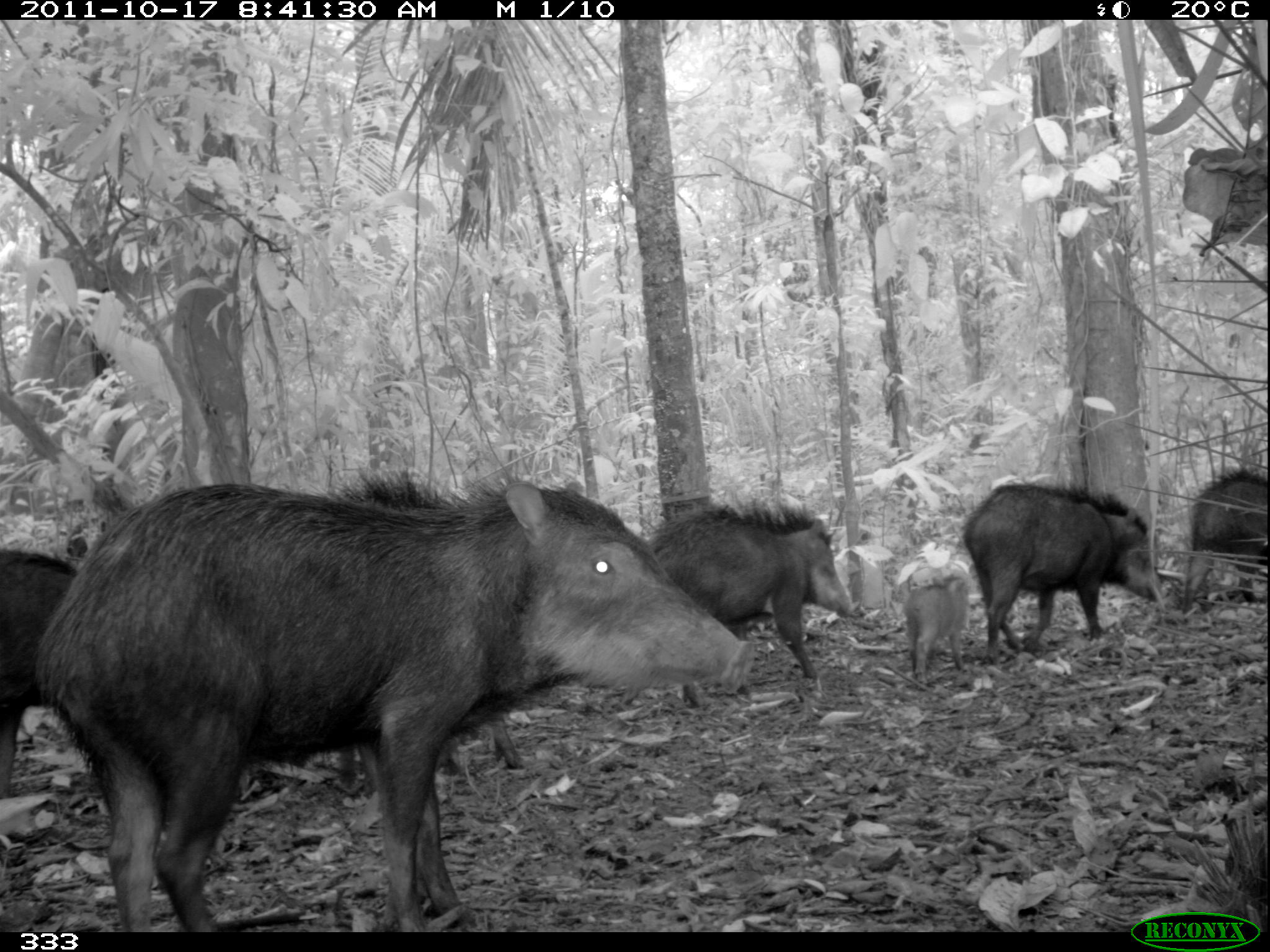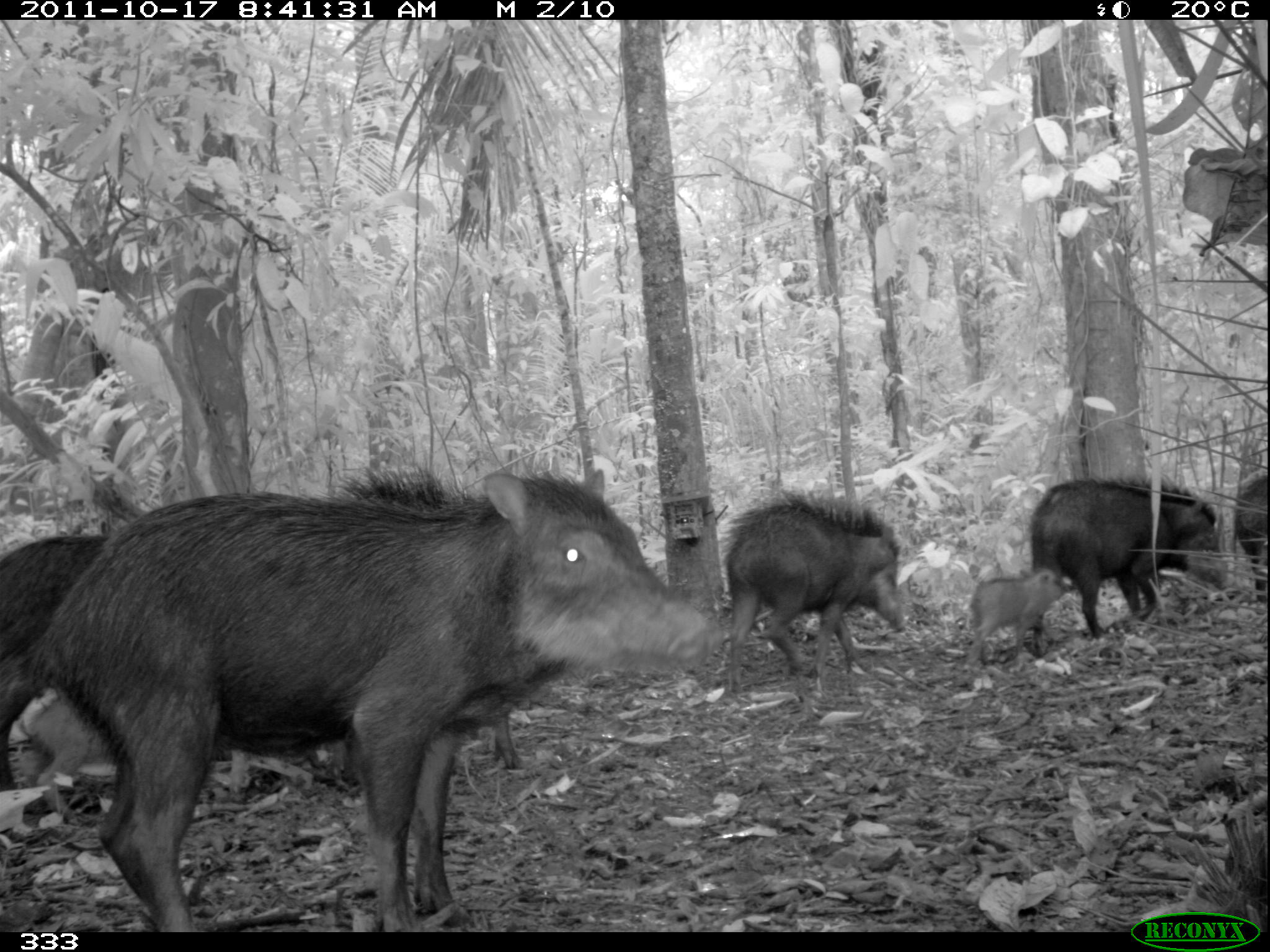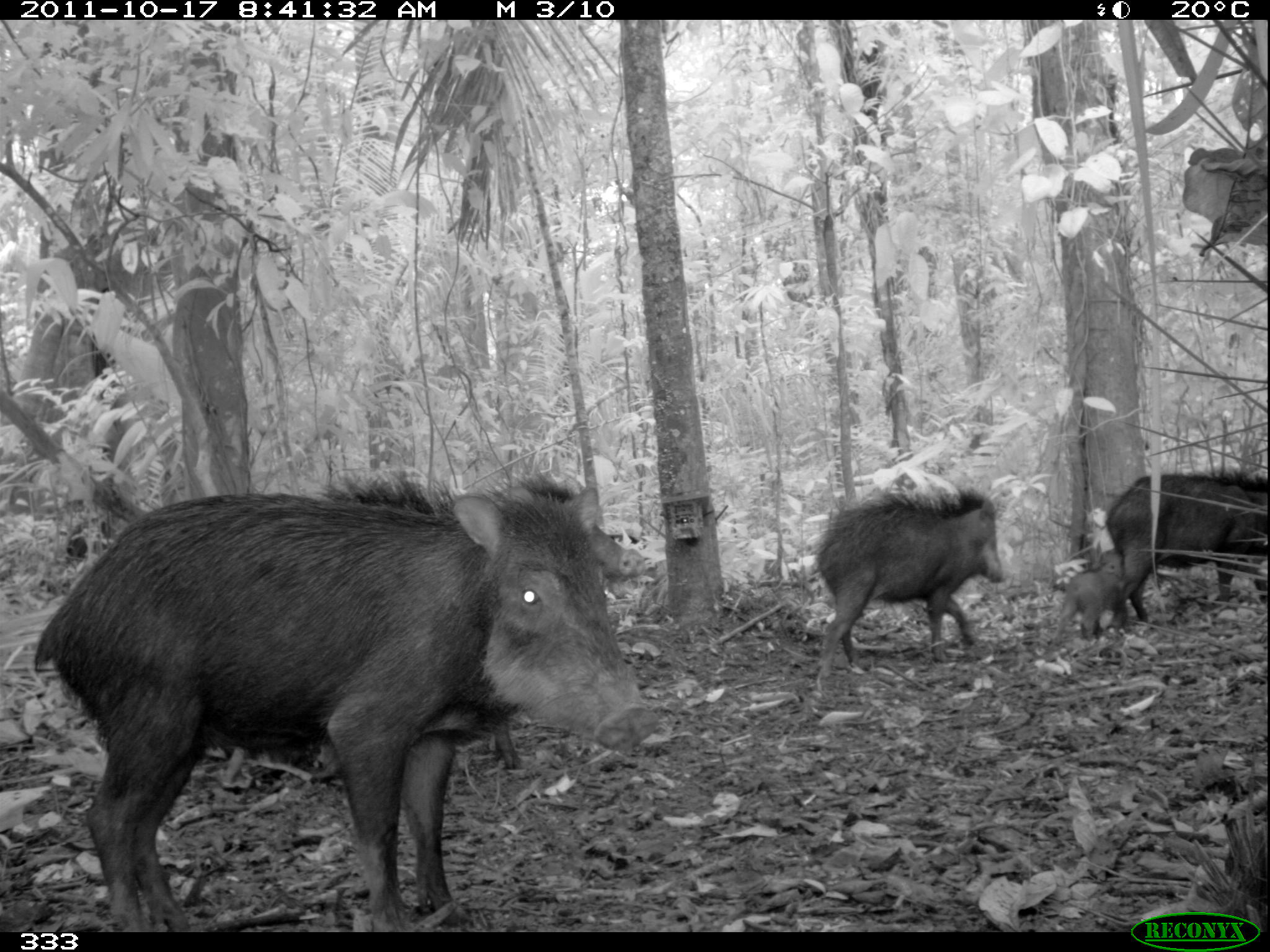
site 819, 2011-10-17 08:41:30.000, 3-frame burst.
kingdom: Animalia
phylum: Chordata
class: Mammalia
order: Artiodactyla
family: Tayassuidae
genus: Tayassu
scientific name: Tayassu pecari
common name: white-lipped peccary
Tayassu pecari (white-lipped peccary).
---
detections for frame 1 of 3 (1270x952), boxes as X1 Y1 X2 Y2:
tayassu pecari: 37 471 745 927; 650 498 848 711; 961 482 1162 657; 333 689 530 798; 0 544 78 783; 1183 471 1266 603; 902 572 970 686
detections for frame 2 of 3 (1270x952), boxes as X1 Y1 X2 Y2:
tayassu pecari: 29 471 716 933; 1028 478 1241 647; 723 498 908 682; 0 527 105 772; 336 713 528 789; 964 577 1063 663; 1231 473 1266 597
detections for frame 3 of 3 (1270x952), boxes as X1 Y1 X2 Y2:
tayassu pecari: 35 463 656 929; 320 469 644 768; 813 488 1007 674; 1107 473 1268 622; 1053 548 1123 641